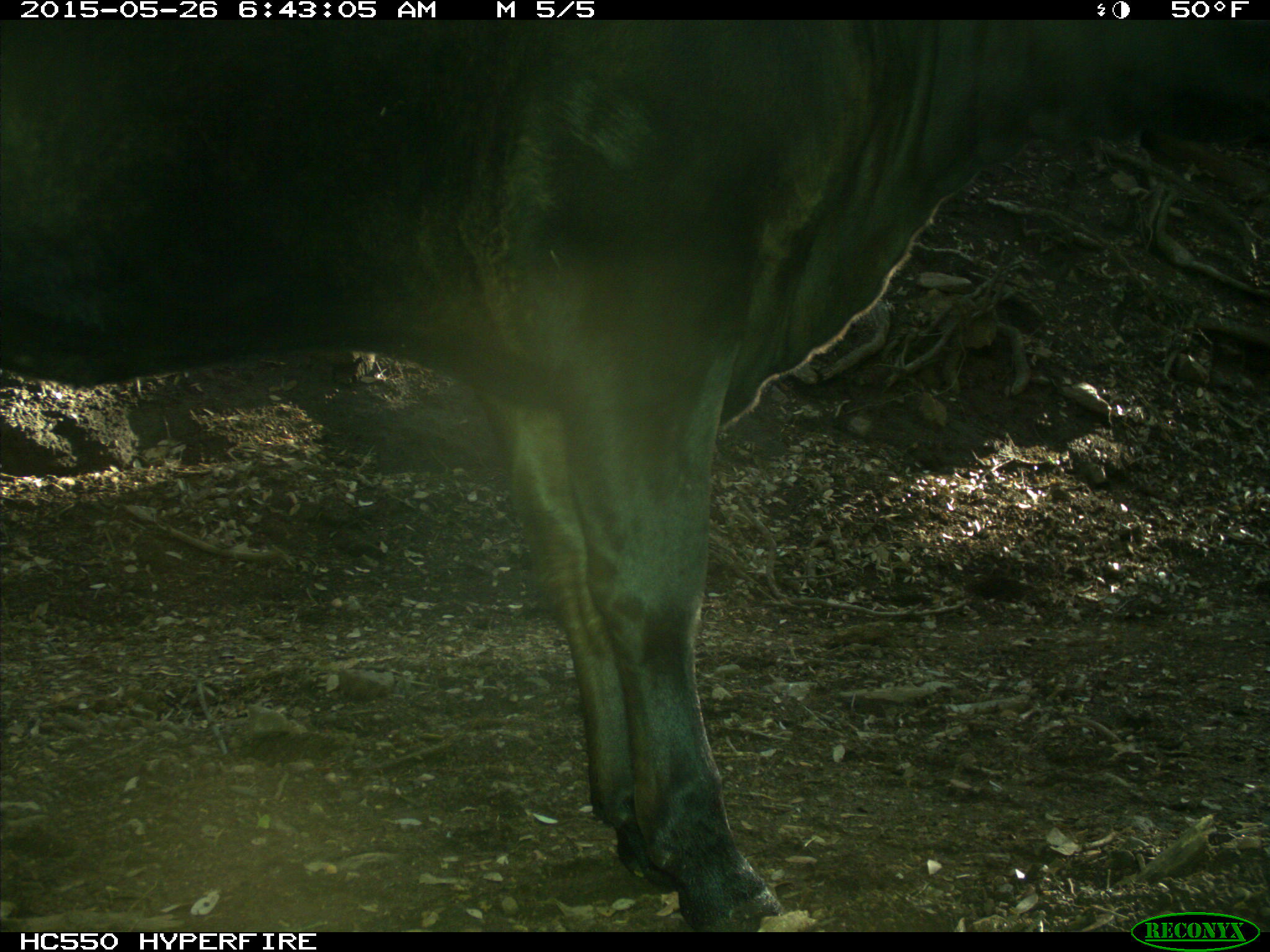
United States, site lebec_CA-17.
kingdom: Animalia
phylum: Chordata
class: Mammalia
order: Artiodactyla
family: Bovidae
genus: Bos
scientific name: Bos taurus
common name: domestic cow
Bos taurus (domestic cow).